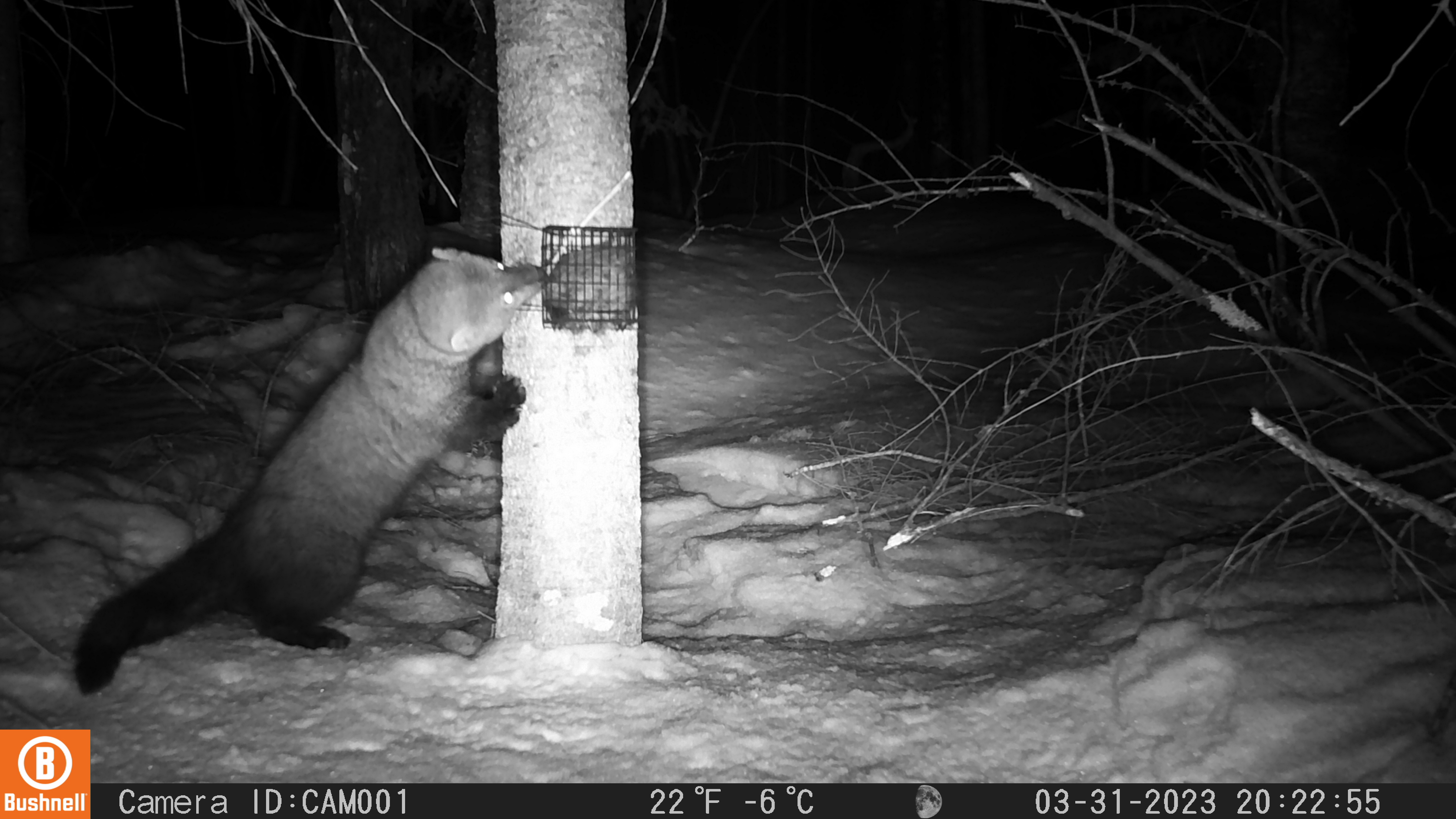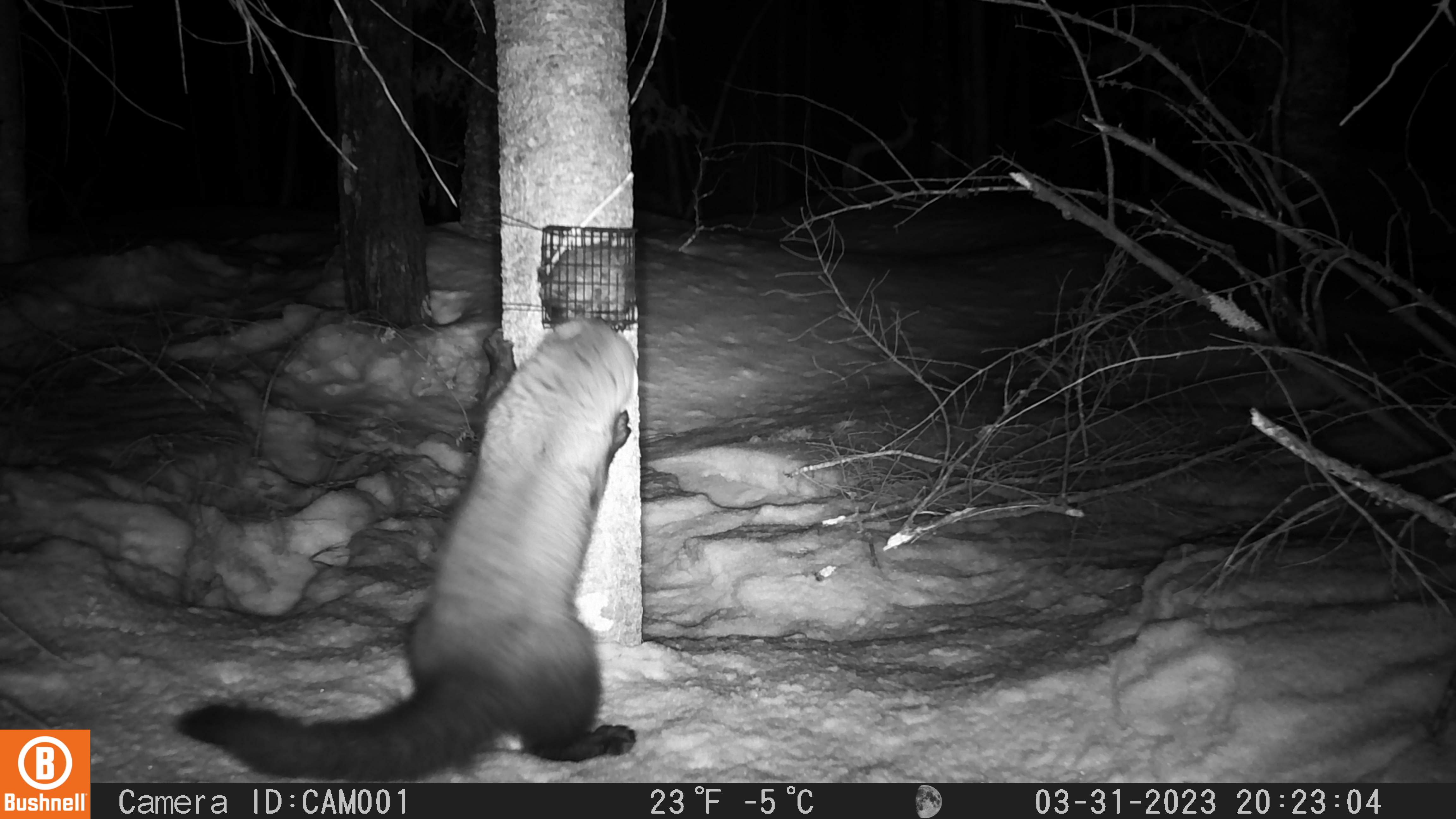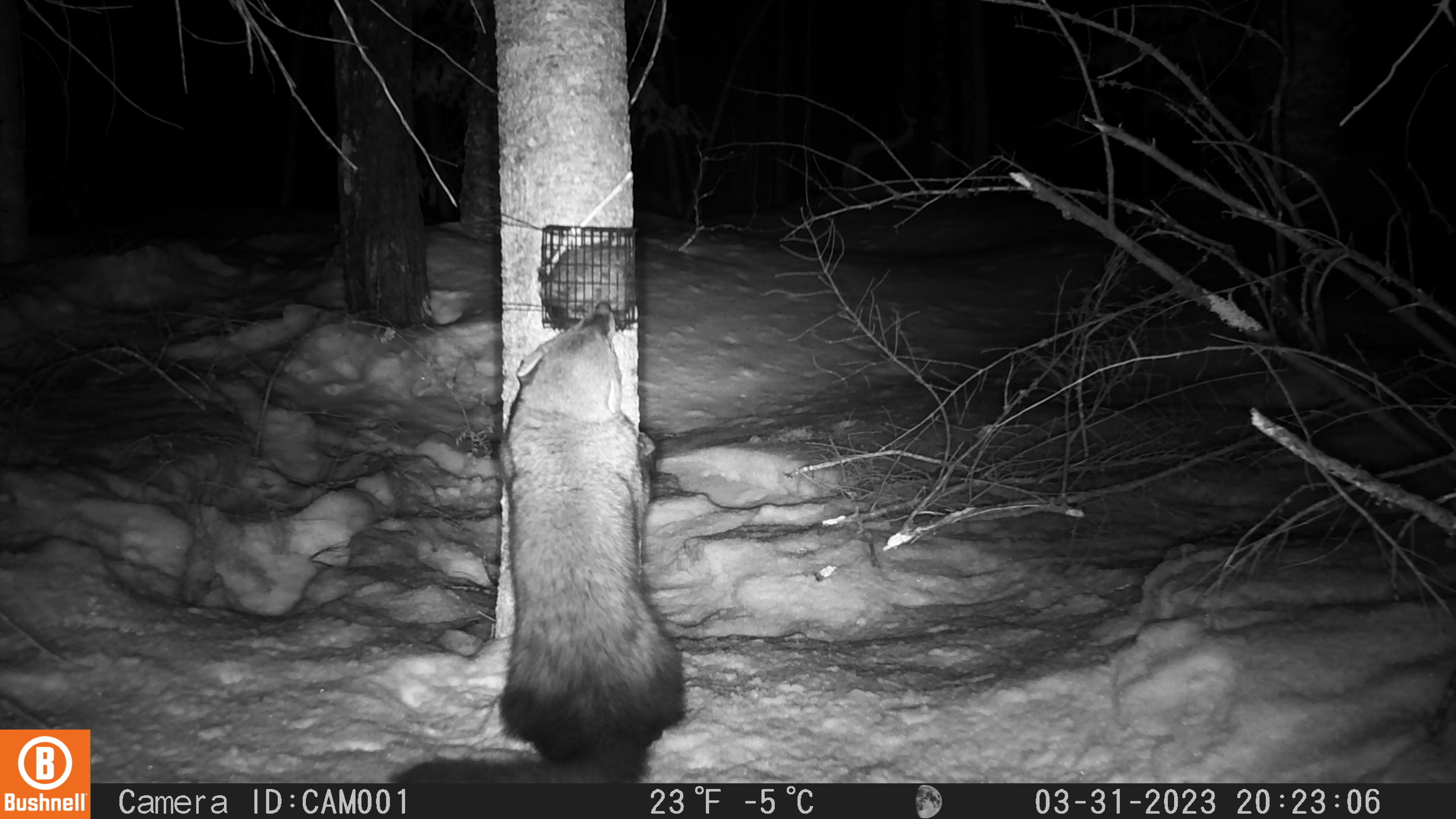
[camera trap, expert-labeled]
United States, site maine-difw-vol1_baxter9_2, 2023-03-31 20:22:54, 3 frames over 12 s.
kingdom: Animalia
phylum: Chordata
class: Mammalia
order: Carnivora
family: Mustelidae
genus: Pekania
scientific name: Pekania pennanti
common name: fisher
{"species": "fisher (Pekania pennanti)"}